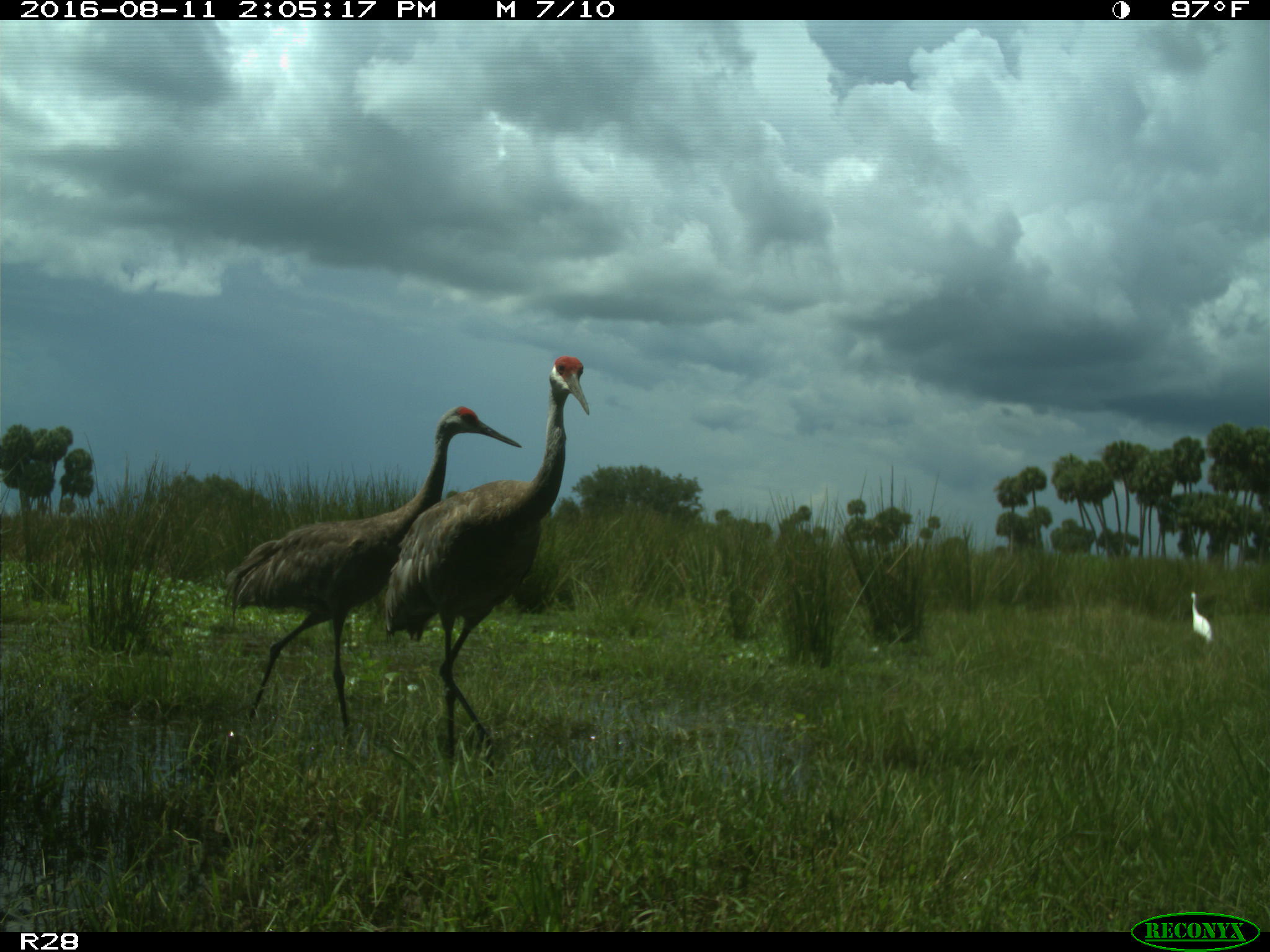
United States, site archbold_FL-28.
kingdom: Animalia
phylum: Chordata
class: Aves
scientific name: Aves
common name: birds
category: unidentified bird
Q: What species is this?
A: Unidentified bird (birds) (Aves).